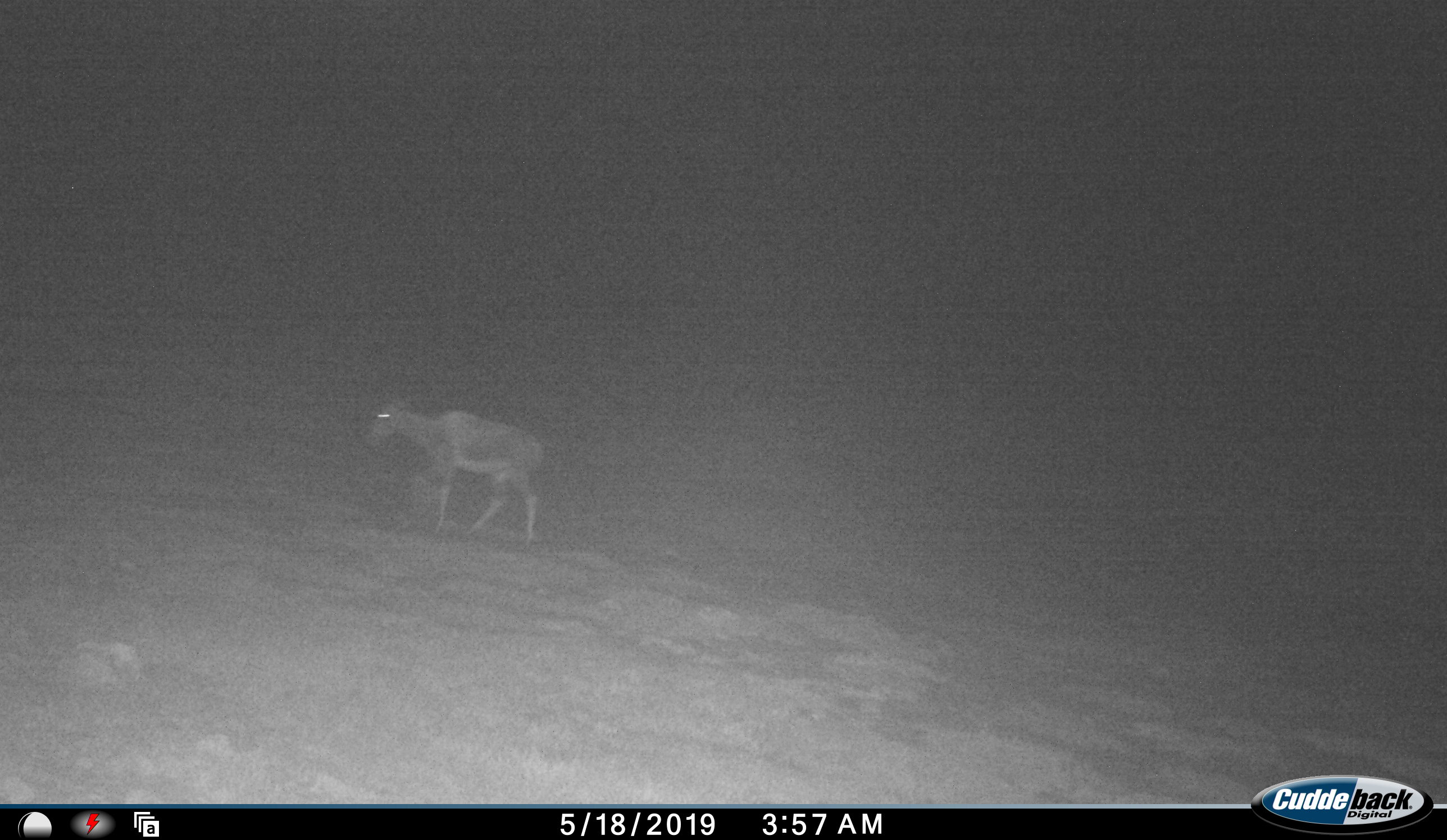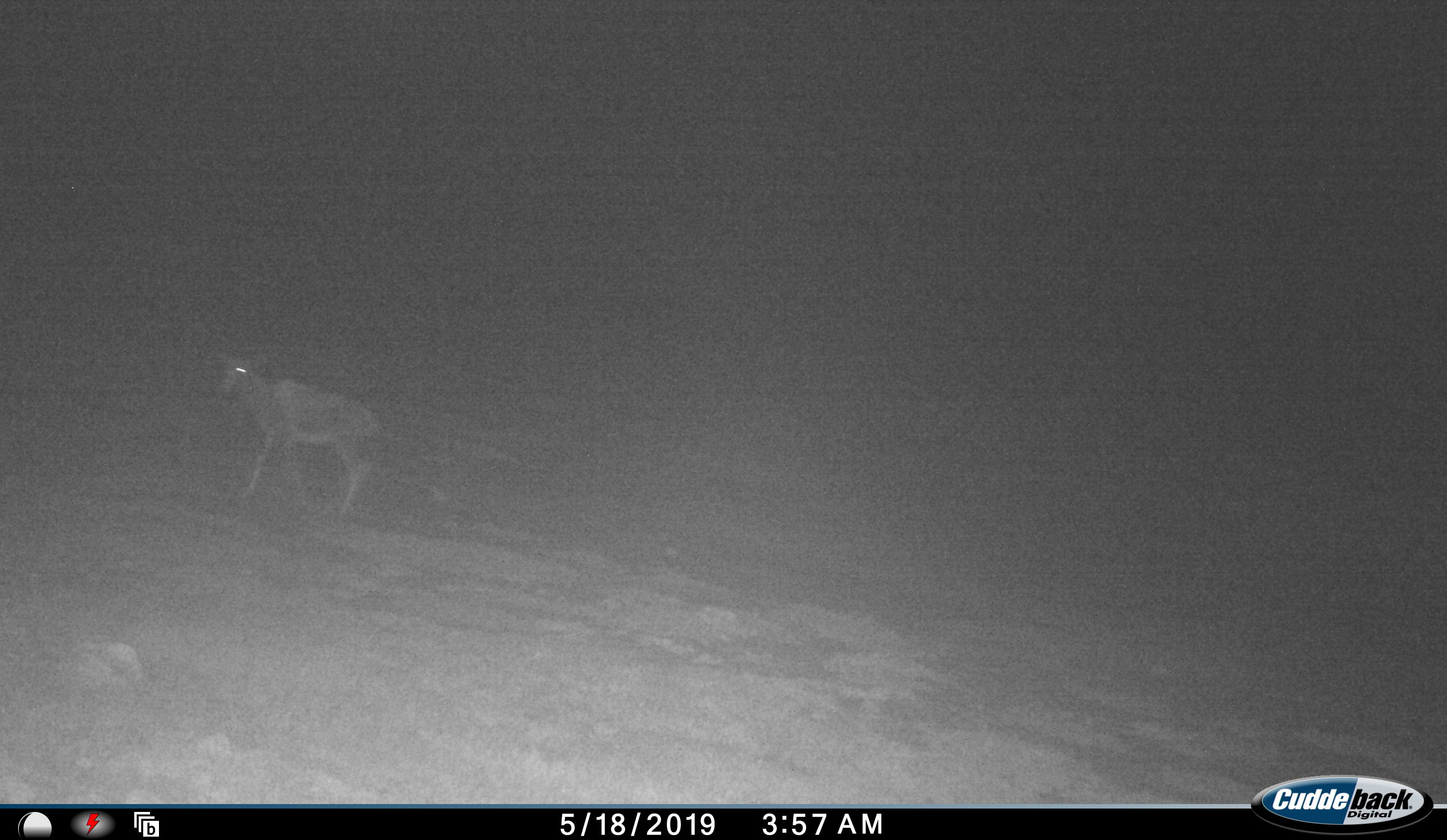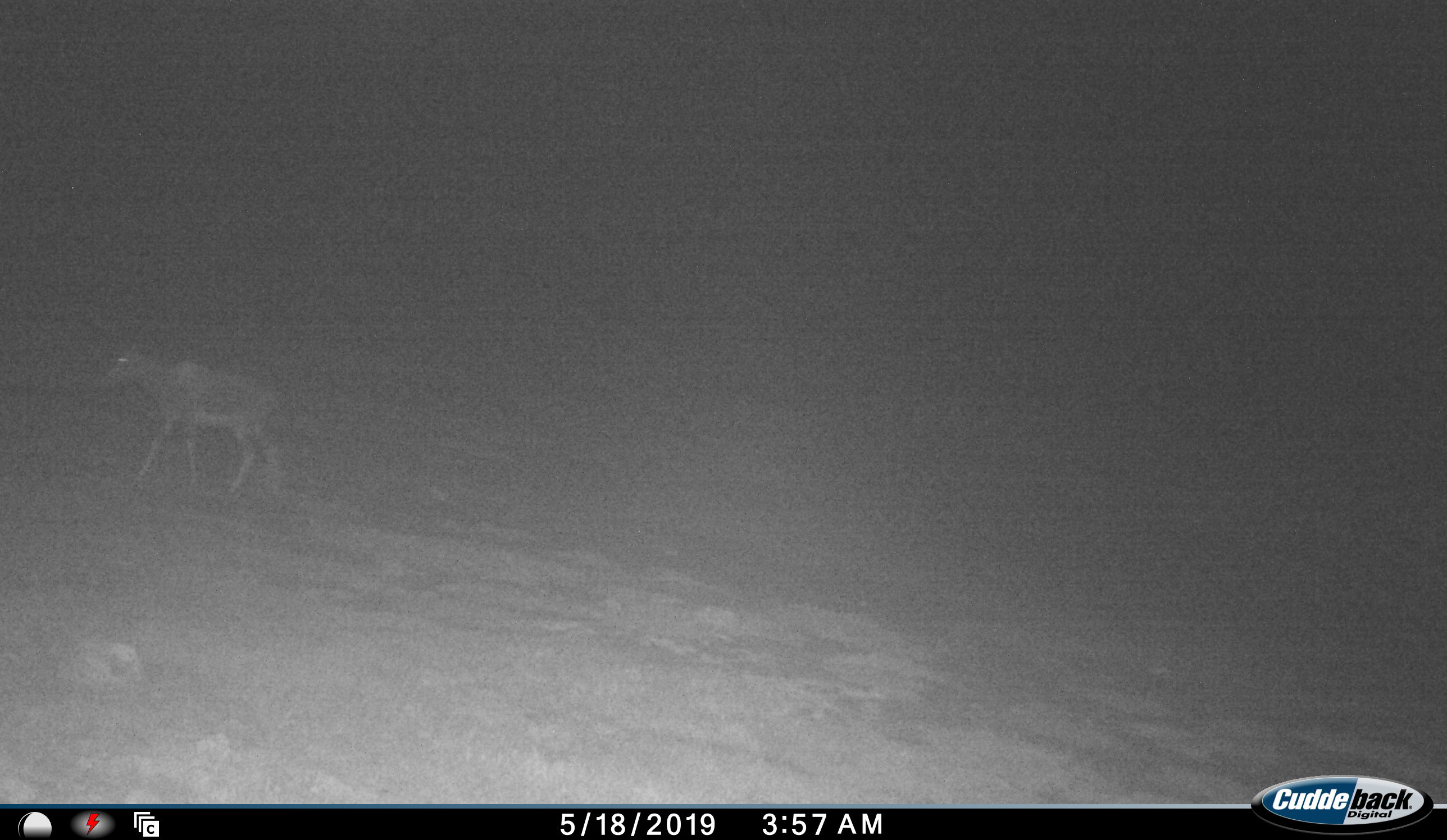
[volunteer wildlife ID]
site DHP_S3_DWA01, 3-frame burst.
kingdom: Animalia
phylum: Chordata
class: Mammalia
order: Artiodactyla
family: Bovidae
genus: Damaliscus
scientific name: Damaliscus pygargus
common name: bontebok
Bontebok (Damaliscus pygargus), count 1. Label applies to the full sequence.